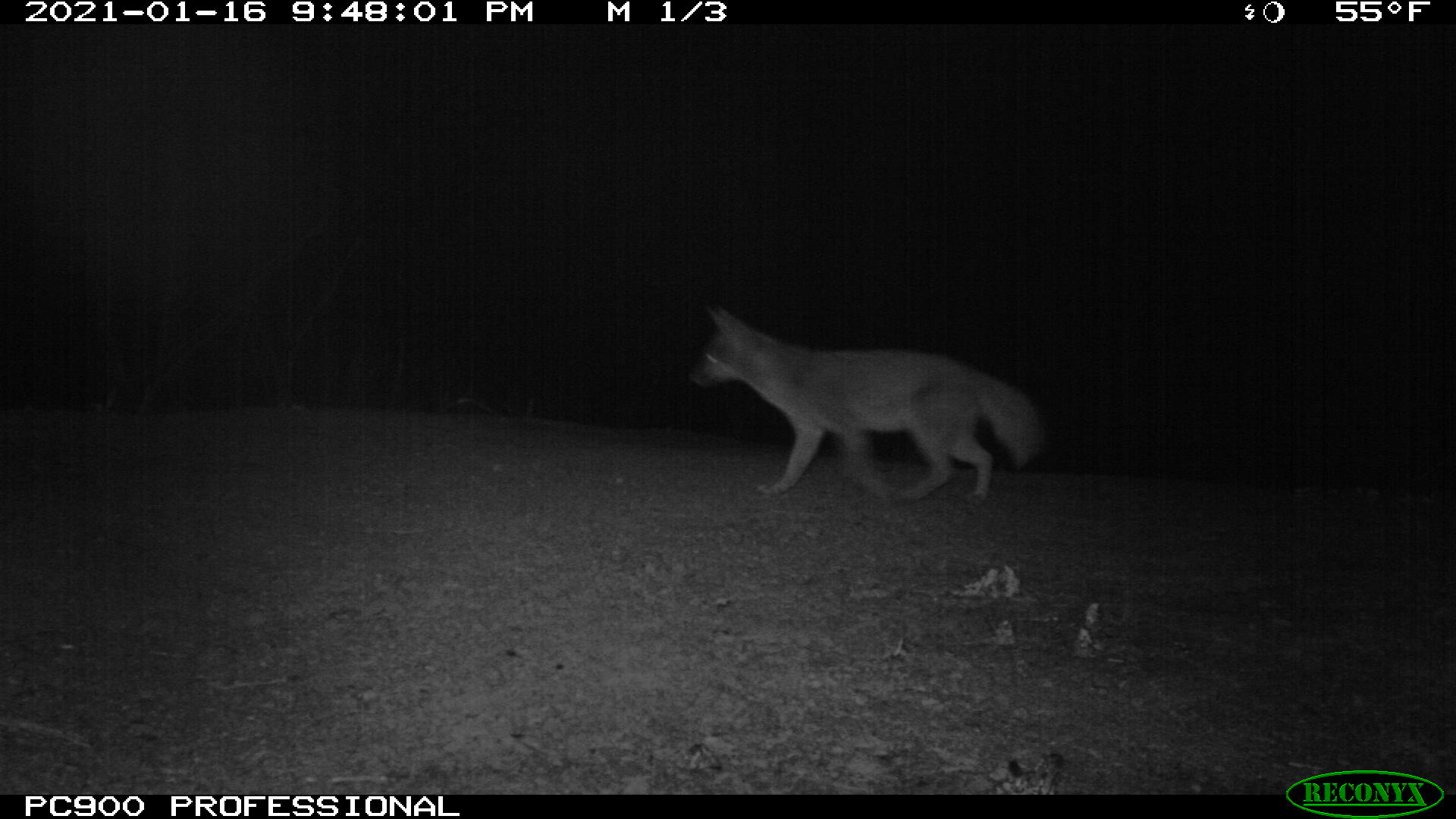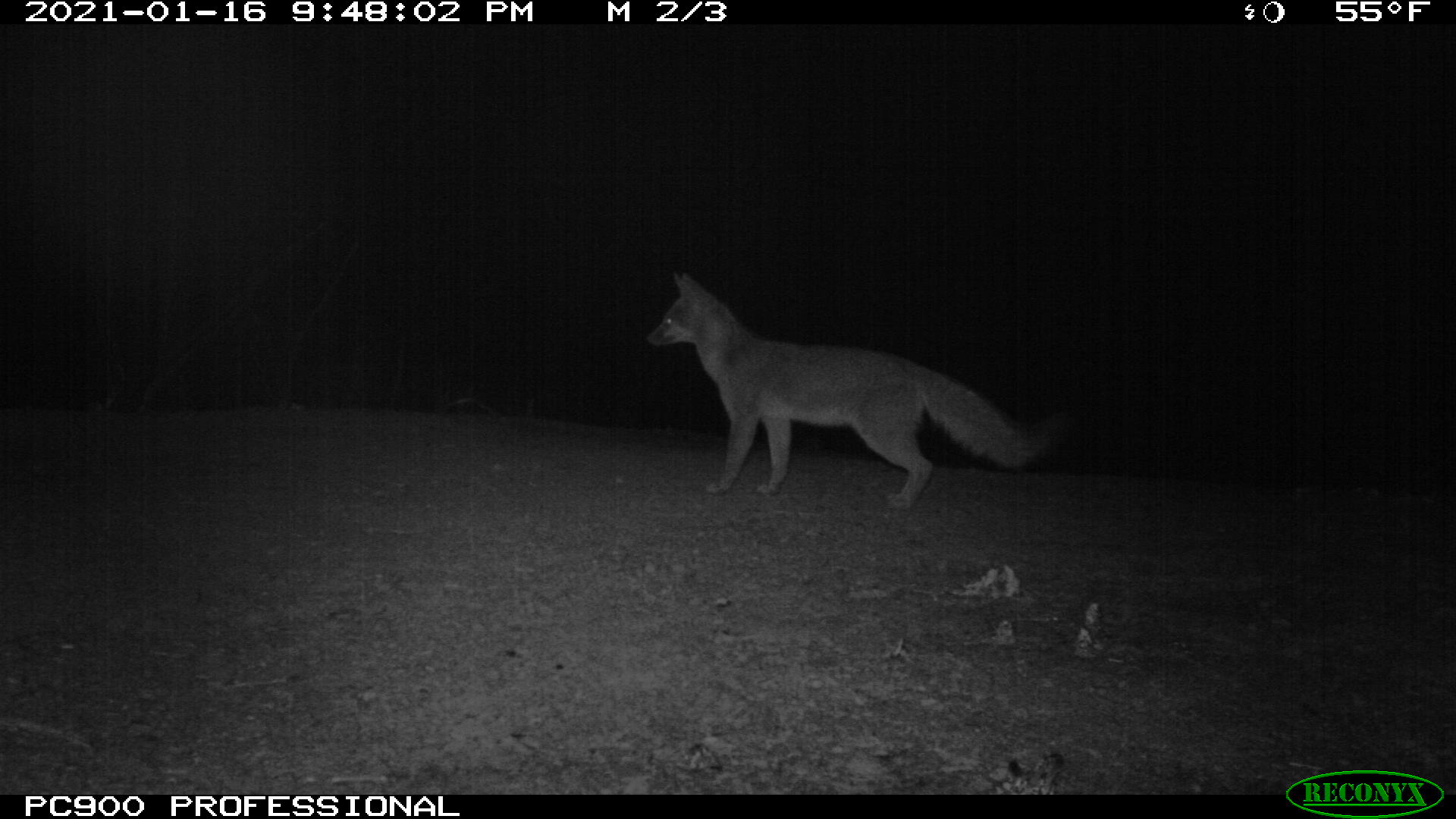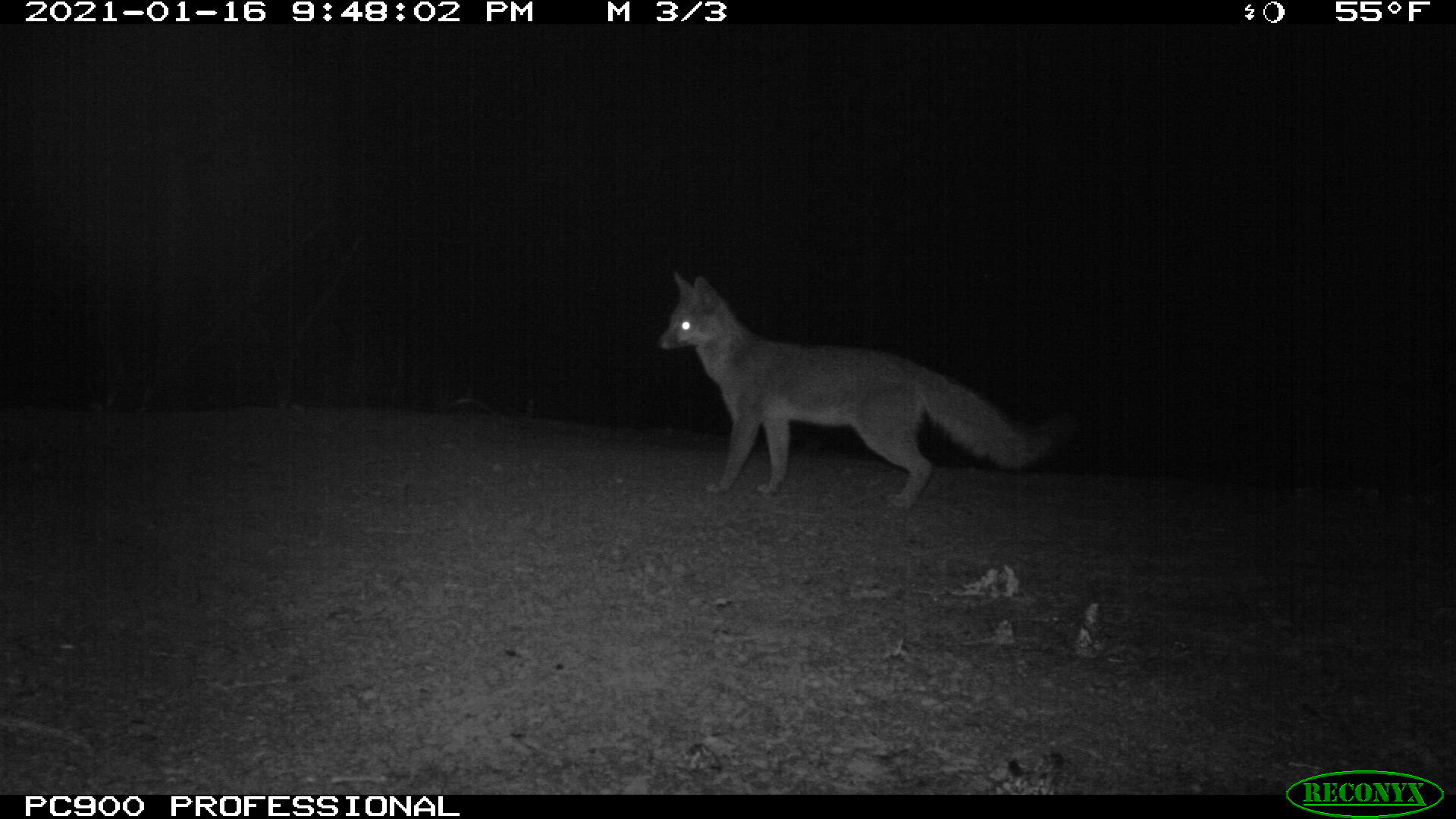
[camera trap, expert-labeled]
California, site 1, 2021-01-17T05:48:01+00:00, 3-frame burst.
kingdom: Animalia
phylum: Chordata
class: Mammalia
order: Carnivora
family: Canidae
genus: Urocyon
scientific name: Urocyon cinereoargenteus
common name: gray fox